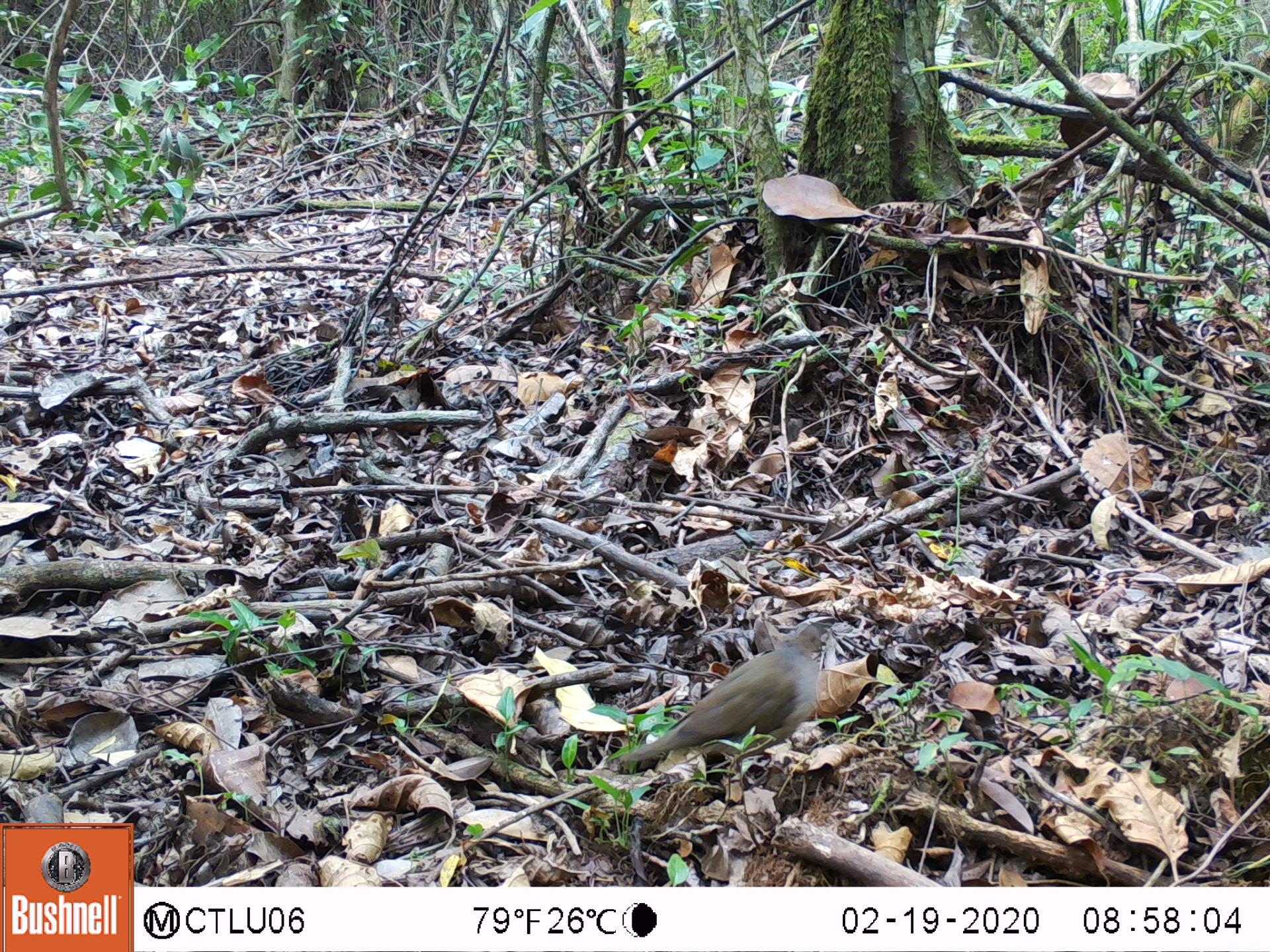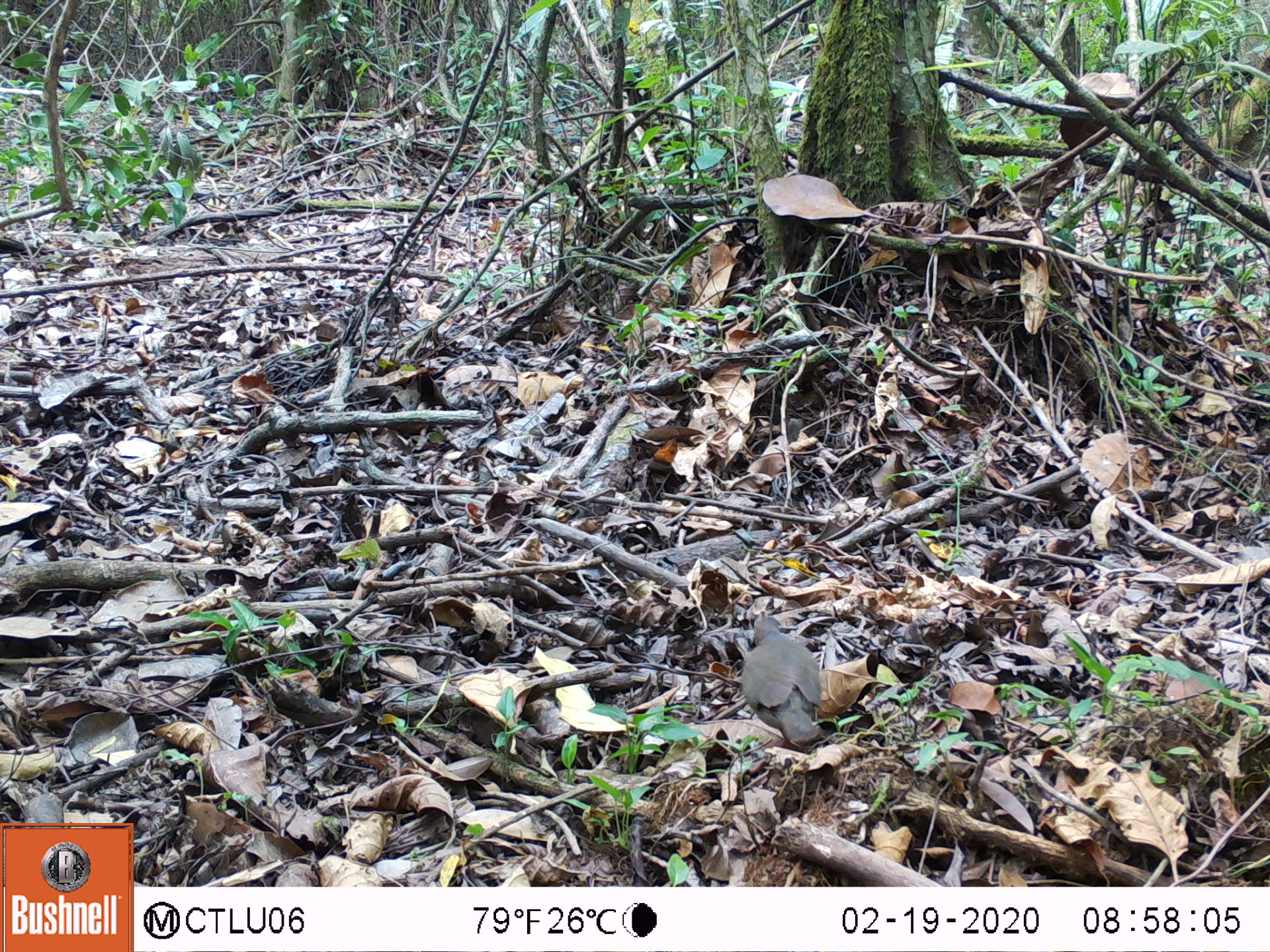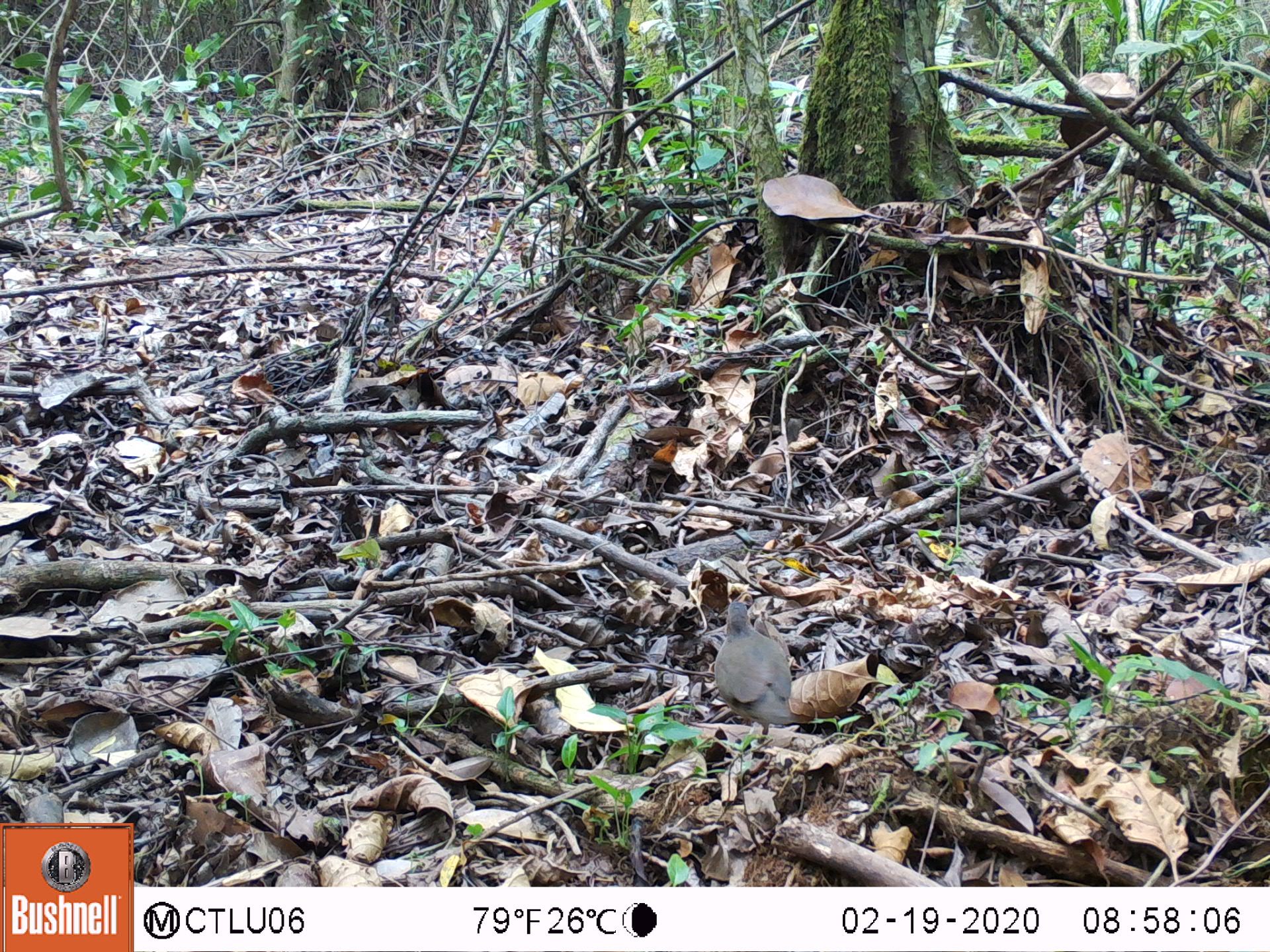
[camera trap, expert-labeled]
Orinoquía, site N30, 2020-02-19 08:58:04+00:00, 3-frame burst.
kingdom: Animalia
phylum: Chordata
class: Aves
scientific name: Aves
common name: bird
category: unknown bird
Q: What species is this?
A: Unknown bird (bird) (Aves).